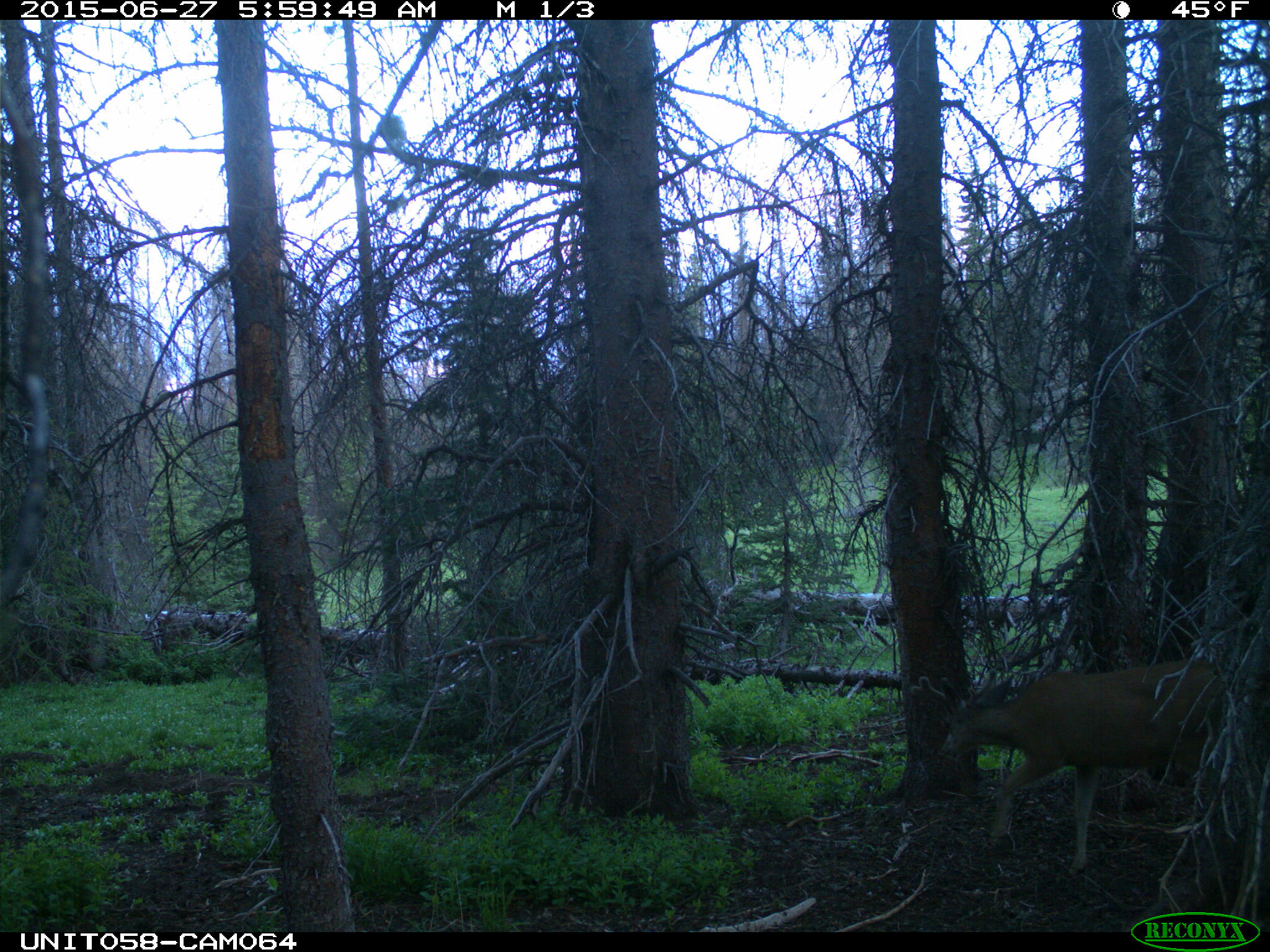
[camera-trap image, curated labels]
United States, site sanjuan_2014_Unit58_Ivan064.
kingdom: Animalia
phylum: Chordata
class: Mammalia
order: Artiodactyla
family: Cervidae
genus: Odocoileus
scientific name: Odocoileus hemionus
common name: mule deer